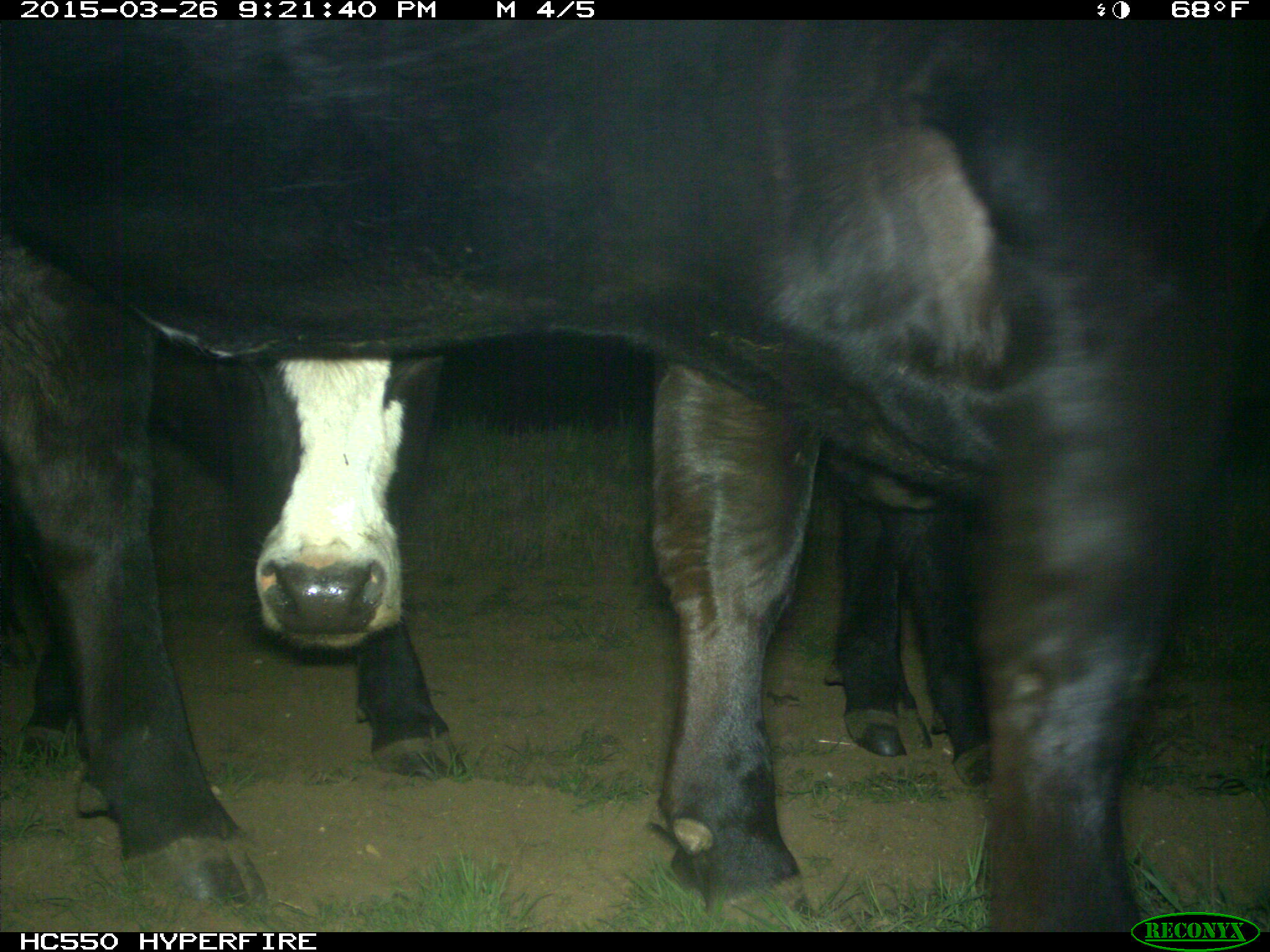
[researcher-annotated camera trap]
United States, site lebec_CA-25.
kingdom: Animalia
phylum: Chordata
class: Mammalia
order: Artiodactyla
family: Bovidae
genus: Bos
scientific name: Bos taurus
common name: domestic cow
Bos taurus (domestic cow).